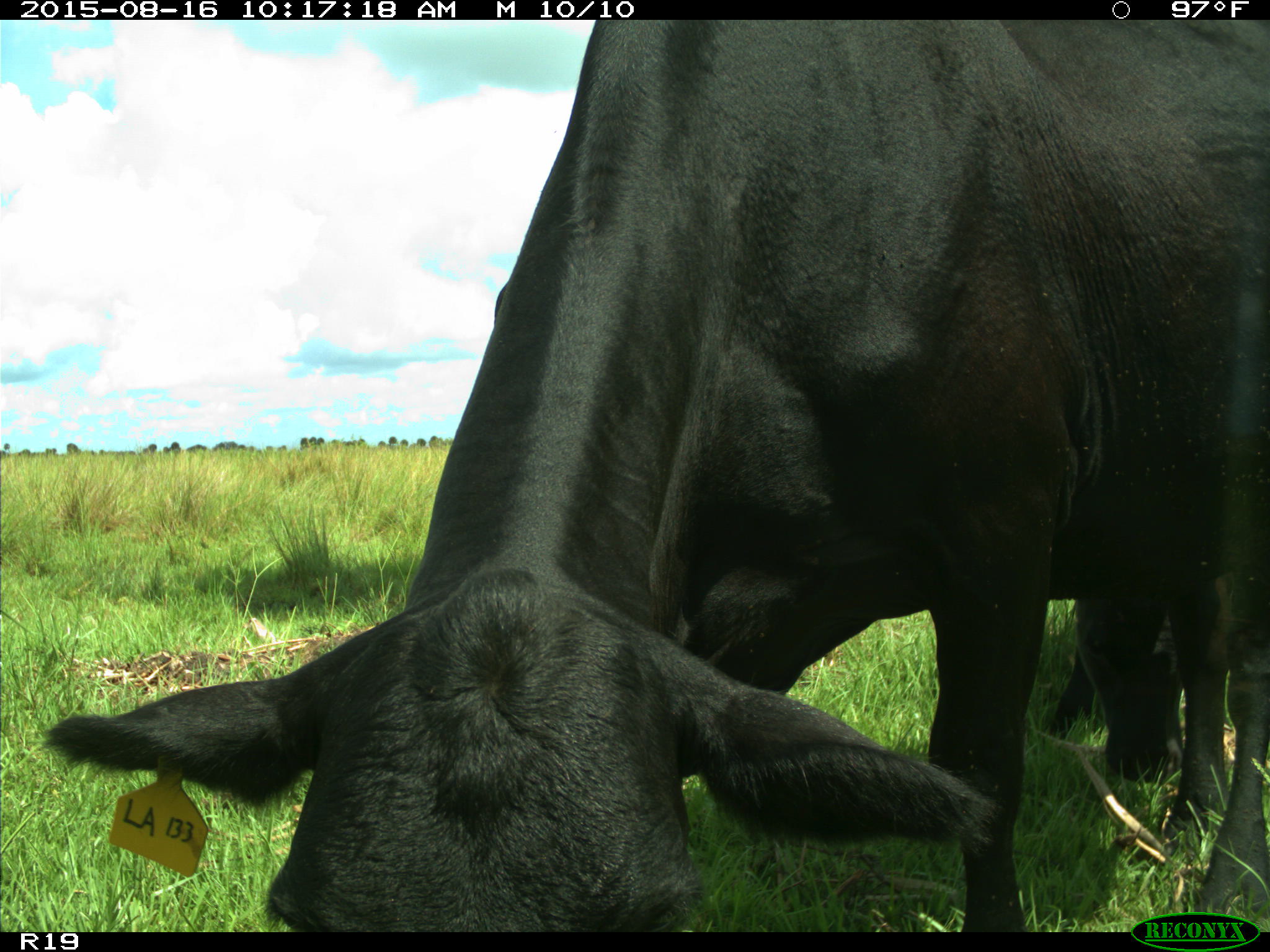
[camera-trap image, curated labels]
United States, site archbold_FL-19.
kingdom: Animalia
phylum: Chordata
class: Mammalia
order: Artiodactyla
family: Bovidae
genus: Bos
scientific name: Bos taurus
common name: domestic cow